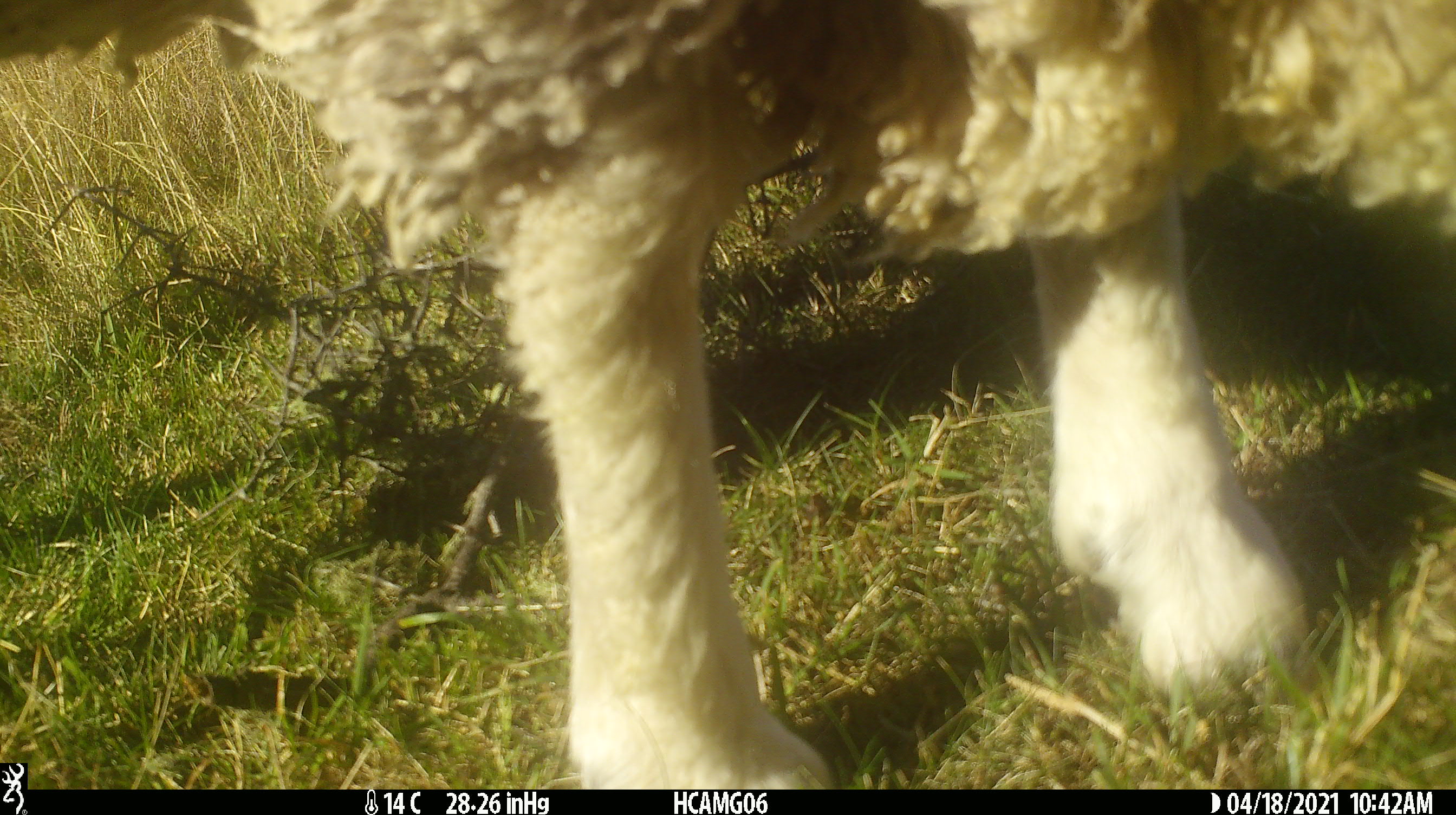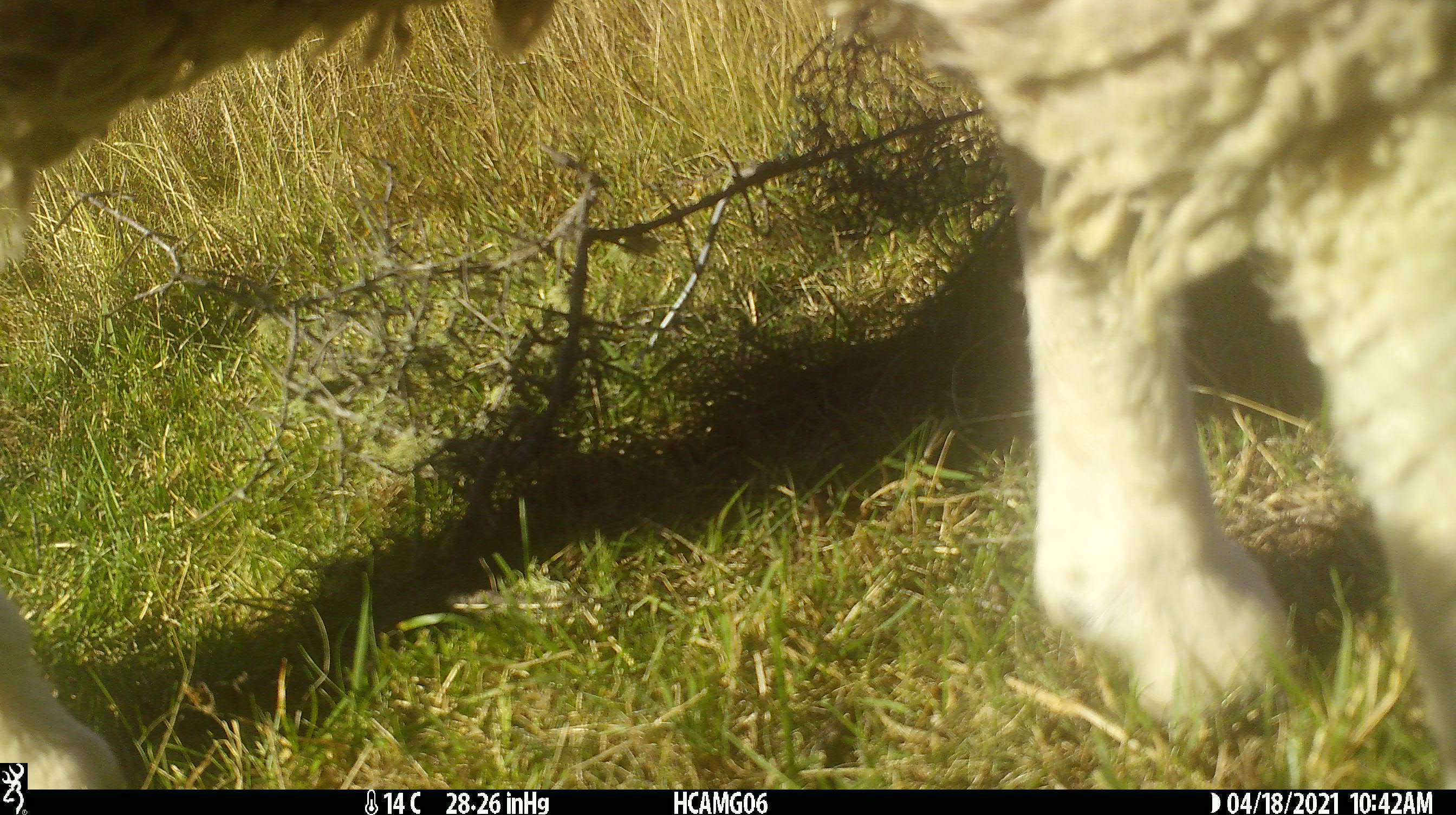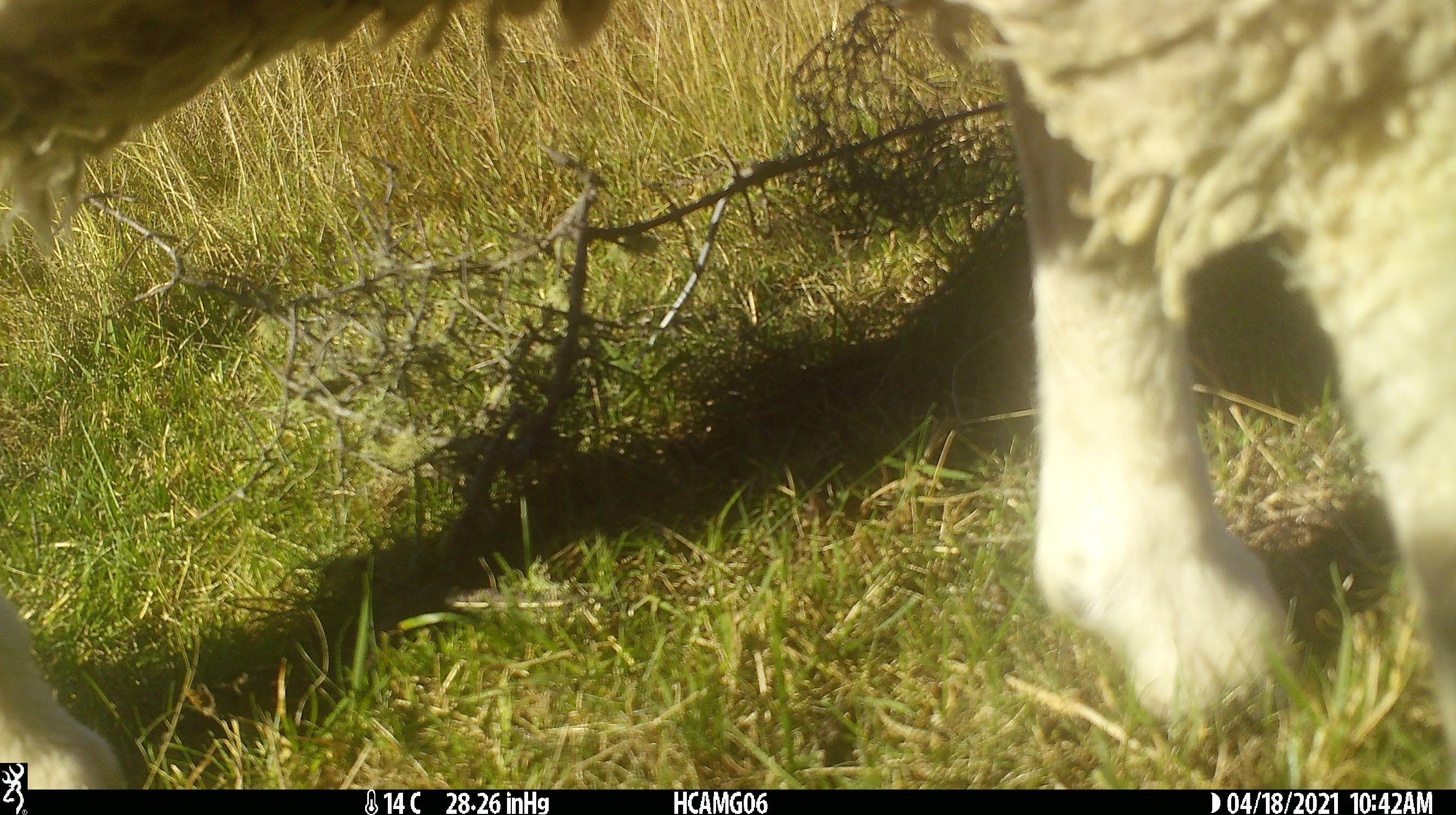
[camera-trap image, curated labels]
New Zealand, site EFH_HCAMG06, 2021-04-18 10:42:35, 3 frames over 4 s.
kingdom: Animalia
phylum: Chordata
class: Mammalia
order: Artiodactyla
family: Bovidae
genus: Ovis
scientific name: Ovis aries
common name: domestic sheep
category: sheep